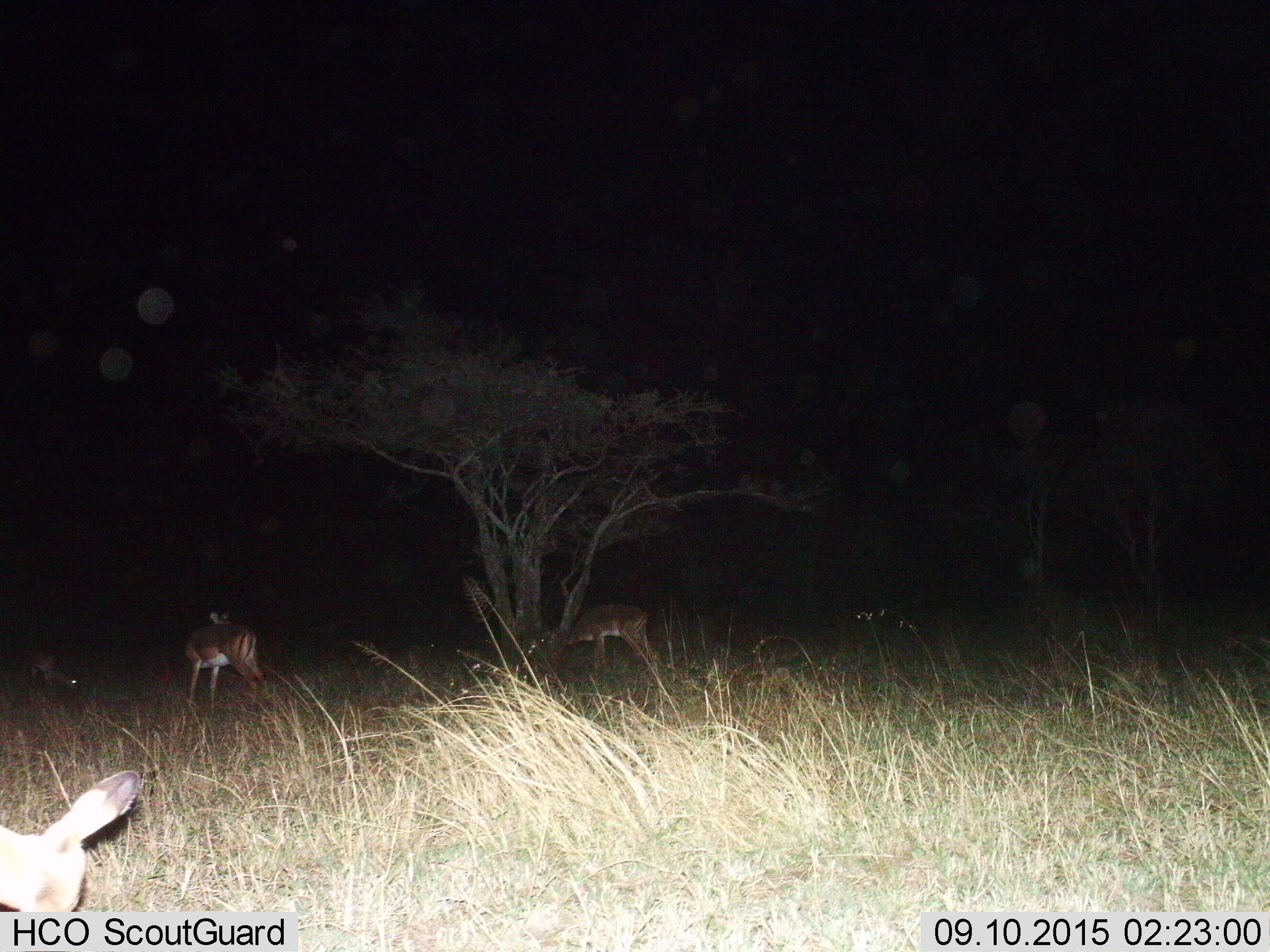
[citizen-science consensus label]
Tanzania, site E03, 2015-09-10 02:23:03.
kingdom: Animalia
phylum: Chordata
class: Mammalia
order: Artiodactyla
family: Bovidae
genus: Nanger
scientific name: Nanger granti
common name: grant's gazelle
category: gazellegrants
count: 4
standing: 70%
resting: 0%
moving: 30%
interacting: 0%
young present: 10%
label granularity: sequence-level